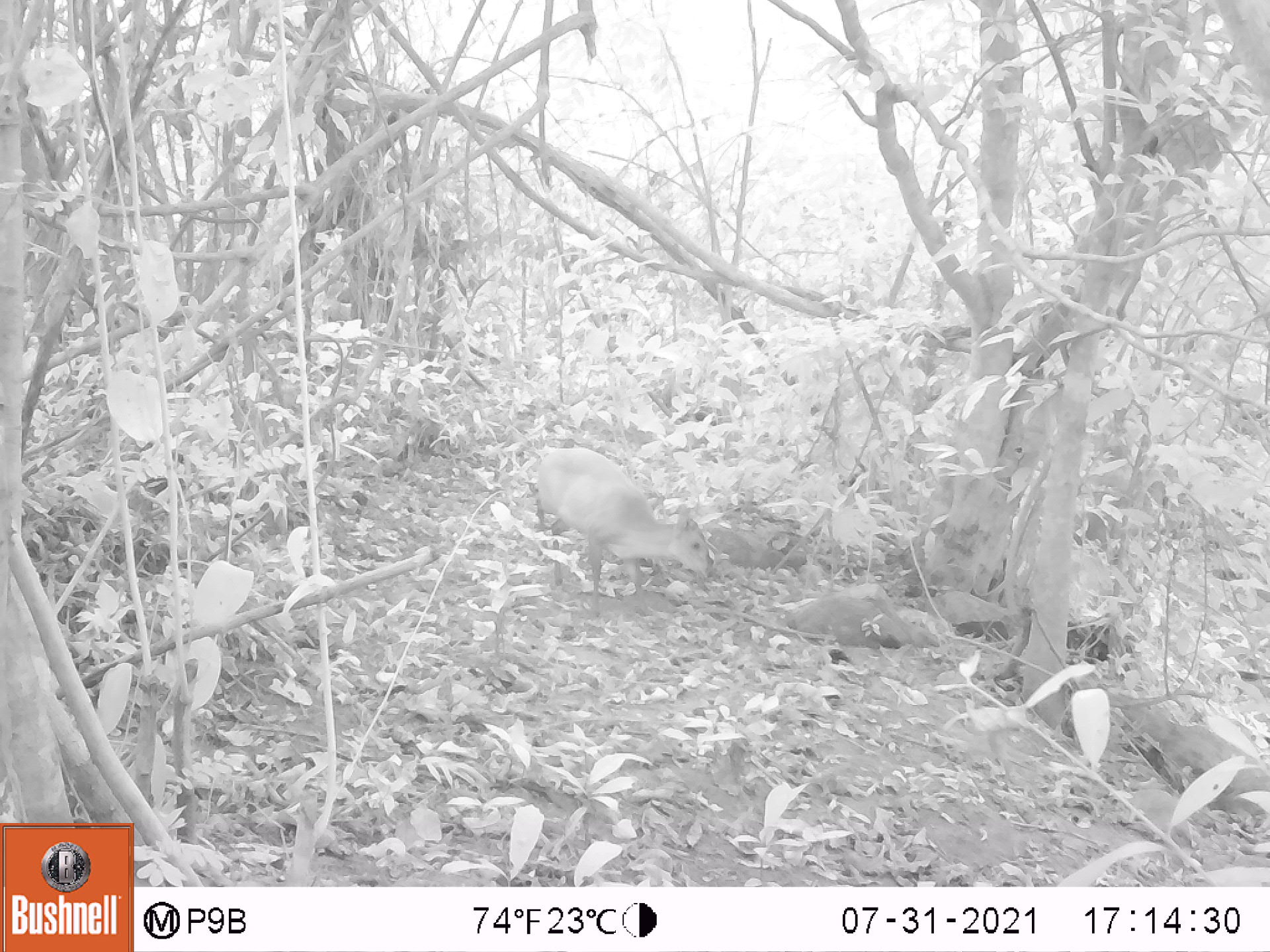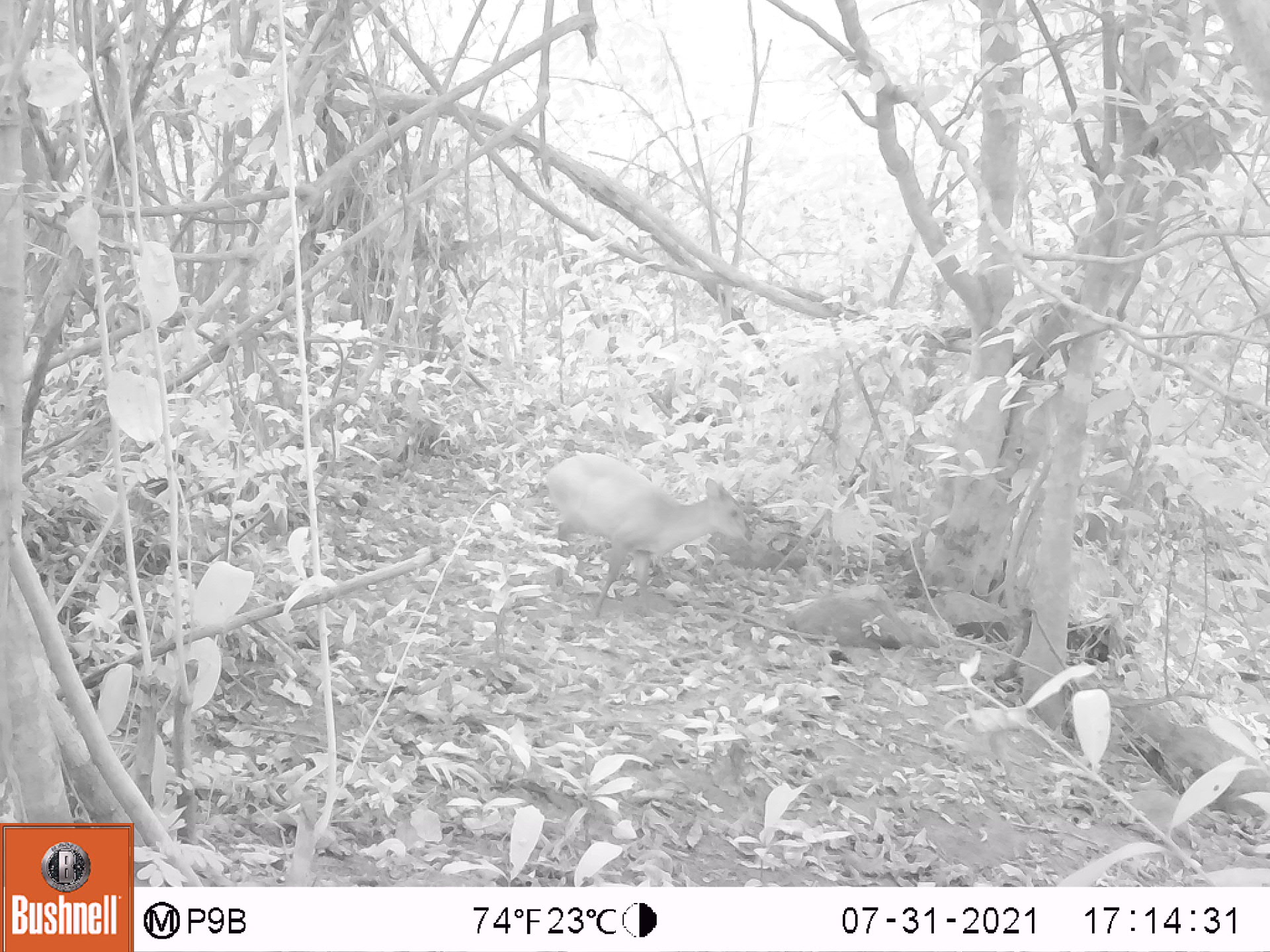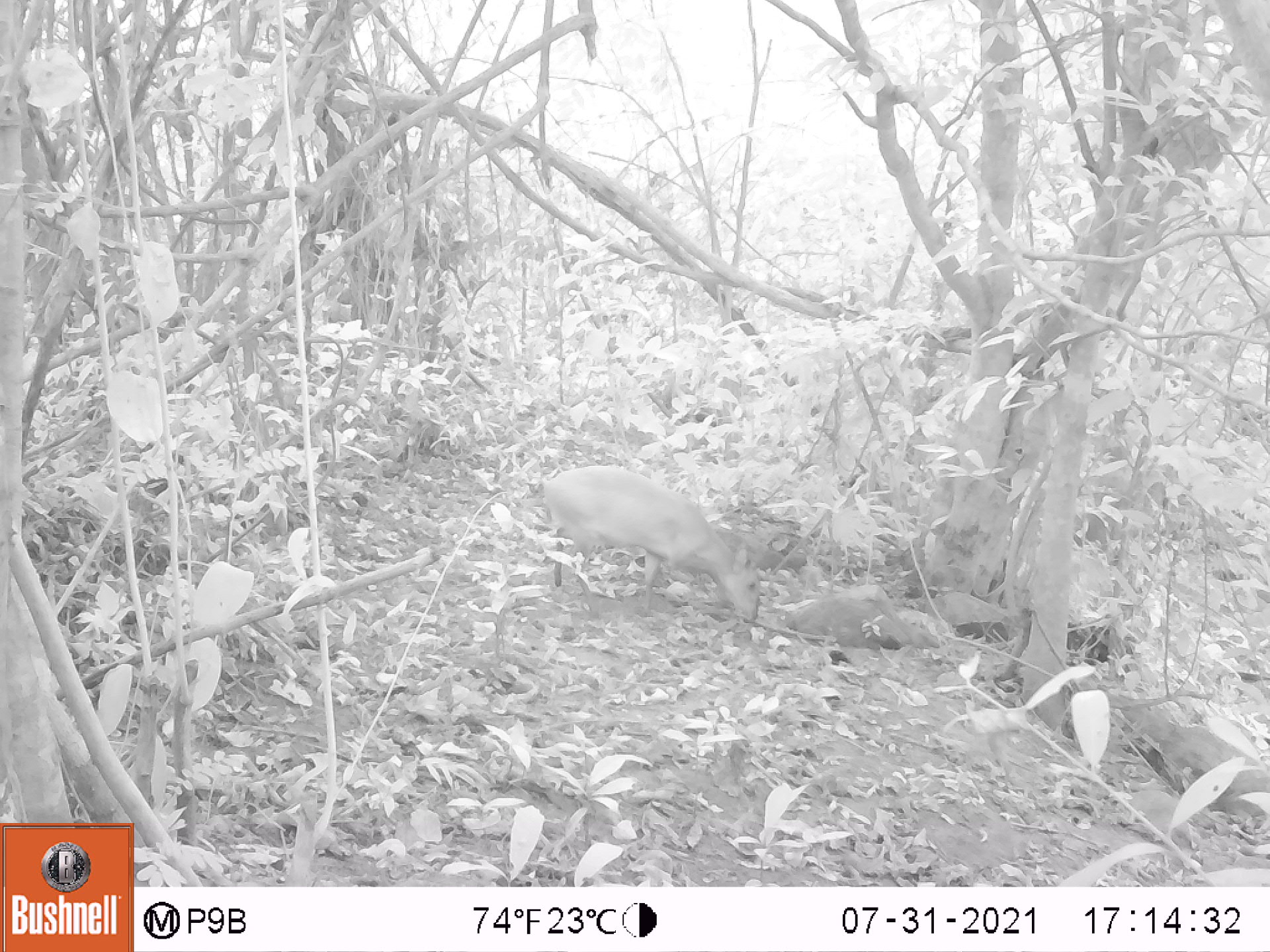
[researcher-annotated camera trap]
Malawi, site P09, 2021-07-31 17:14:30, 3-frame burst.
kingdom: Animalia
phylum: Chordata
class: Mammalia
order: Artiodactyla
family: Bovidae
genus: Cephalophorus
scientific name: Cephalophorus natalensis natalensis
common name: red duiker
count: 1